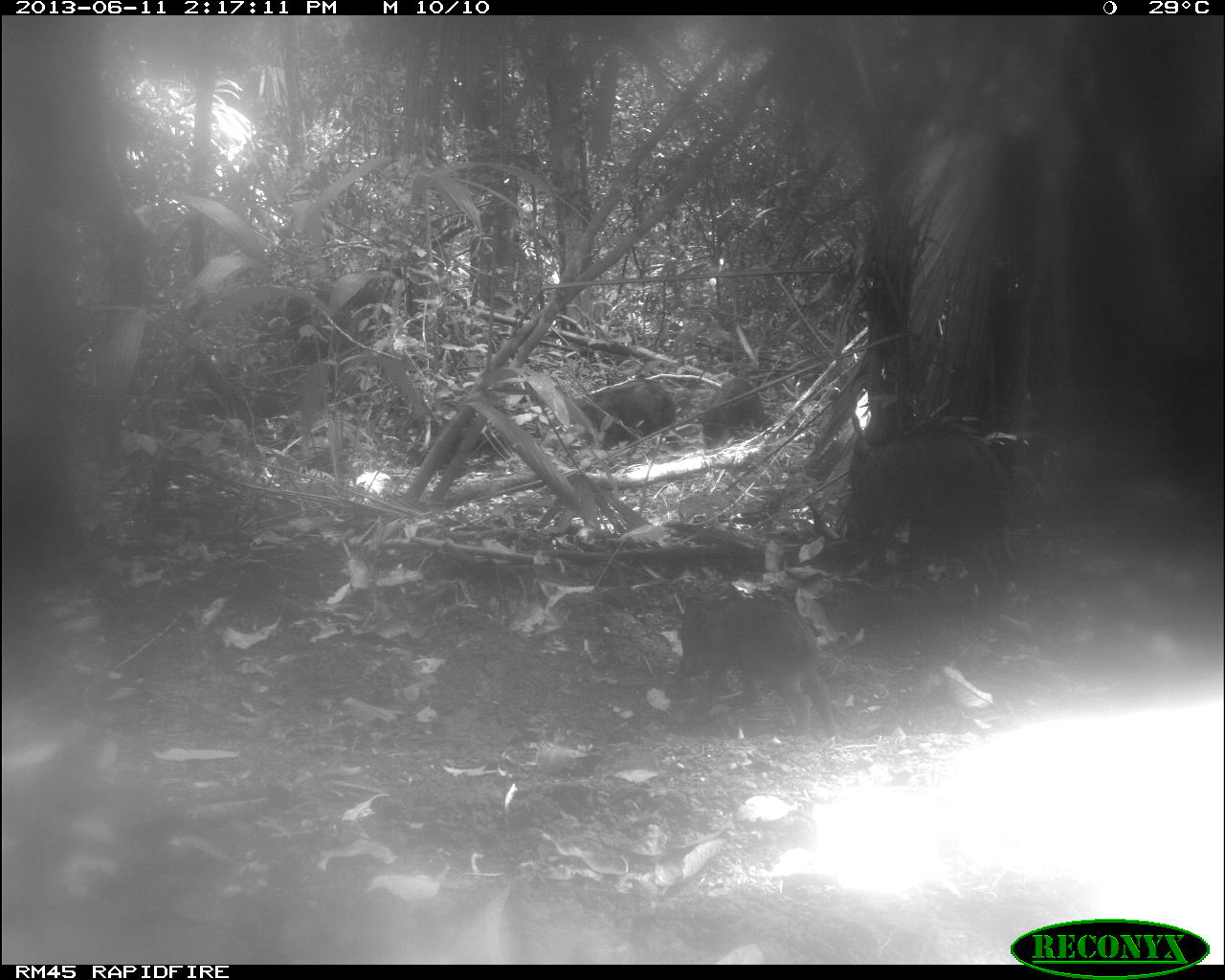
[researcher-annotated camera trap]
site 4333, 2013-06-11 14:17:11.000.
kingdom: Animalia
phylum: Chordata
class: Mammalia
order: Artiodactyla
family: Tayassuidae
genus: Tayassu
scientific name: Tayassu pecari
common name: white-lipped peccary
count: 4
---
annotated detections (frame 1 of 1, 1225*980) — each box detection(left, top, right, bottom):
tayassu pecari: detection(851, 425, 1019, 613); detection(676, 591, 842, 739); detection(569, 379, 684, 452); detection(696, 377, 773, 450)